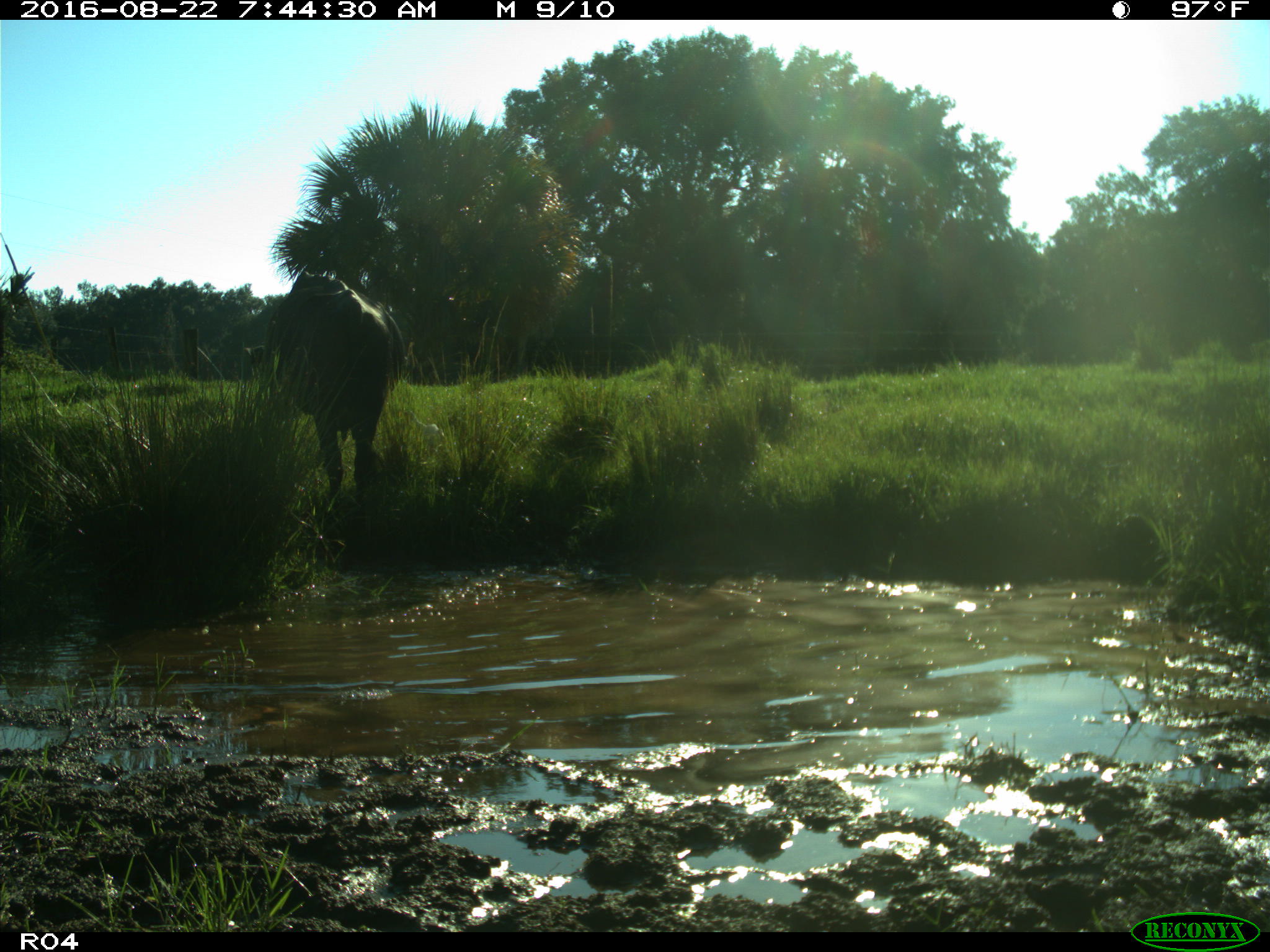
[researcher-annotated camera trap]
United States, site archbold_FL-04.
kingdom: Animalia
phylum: Chordata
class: Mammalia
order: Artiodactyla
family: Bovidae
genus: Bos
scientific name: Bos taurus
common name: domestic cow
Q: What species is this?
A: Bos taurus (domestic cow).